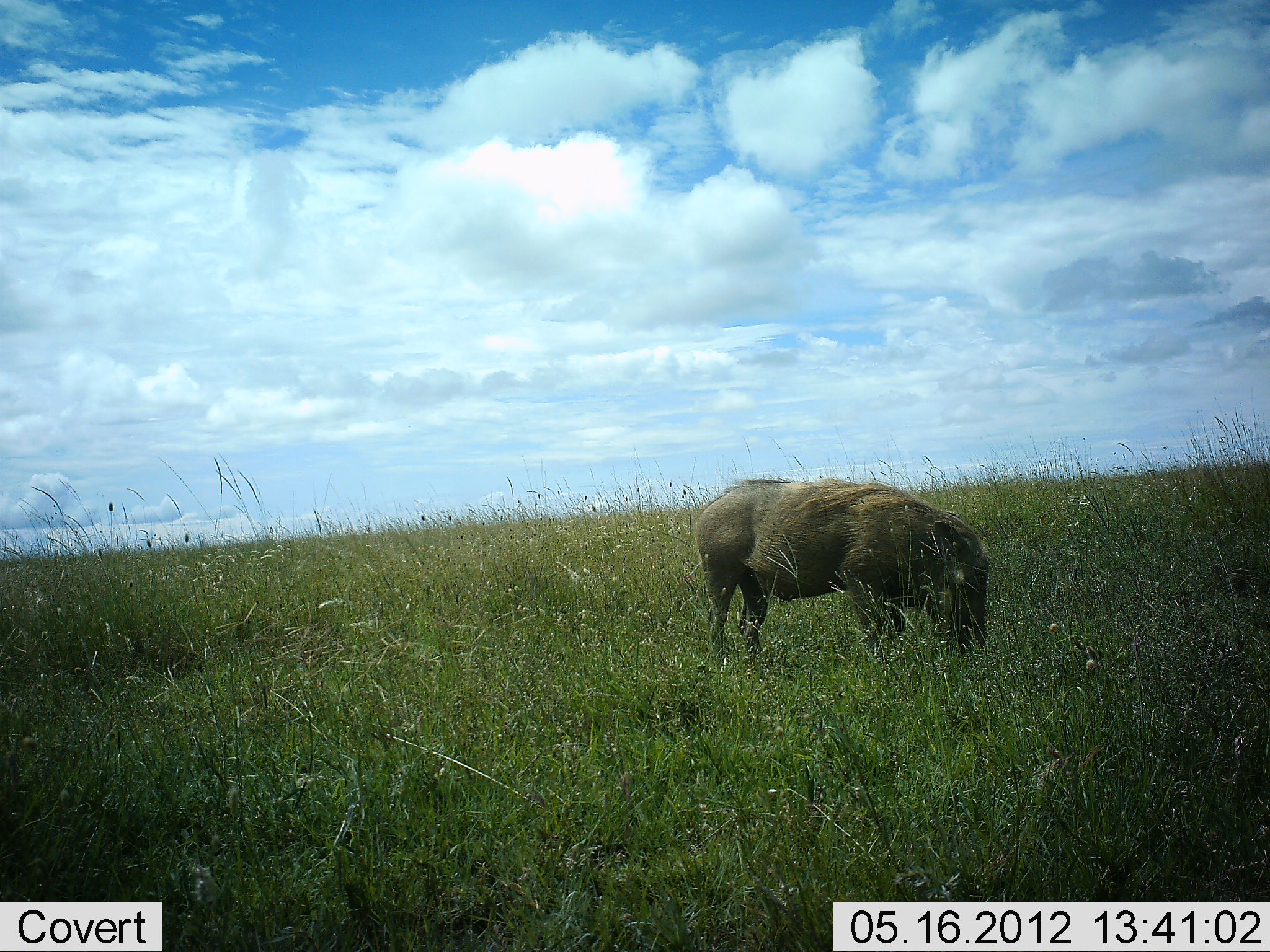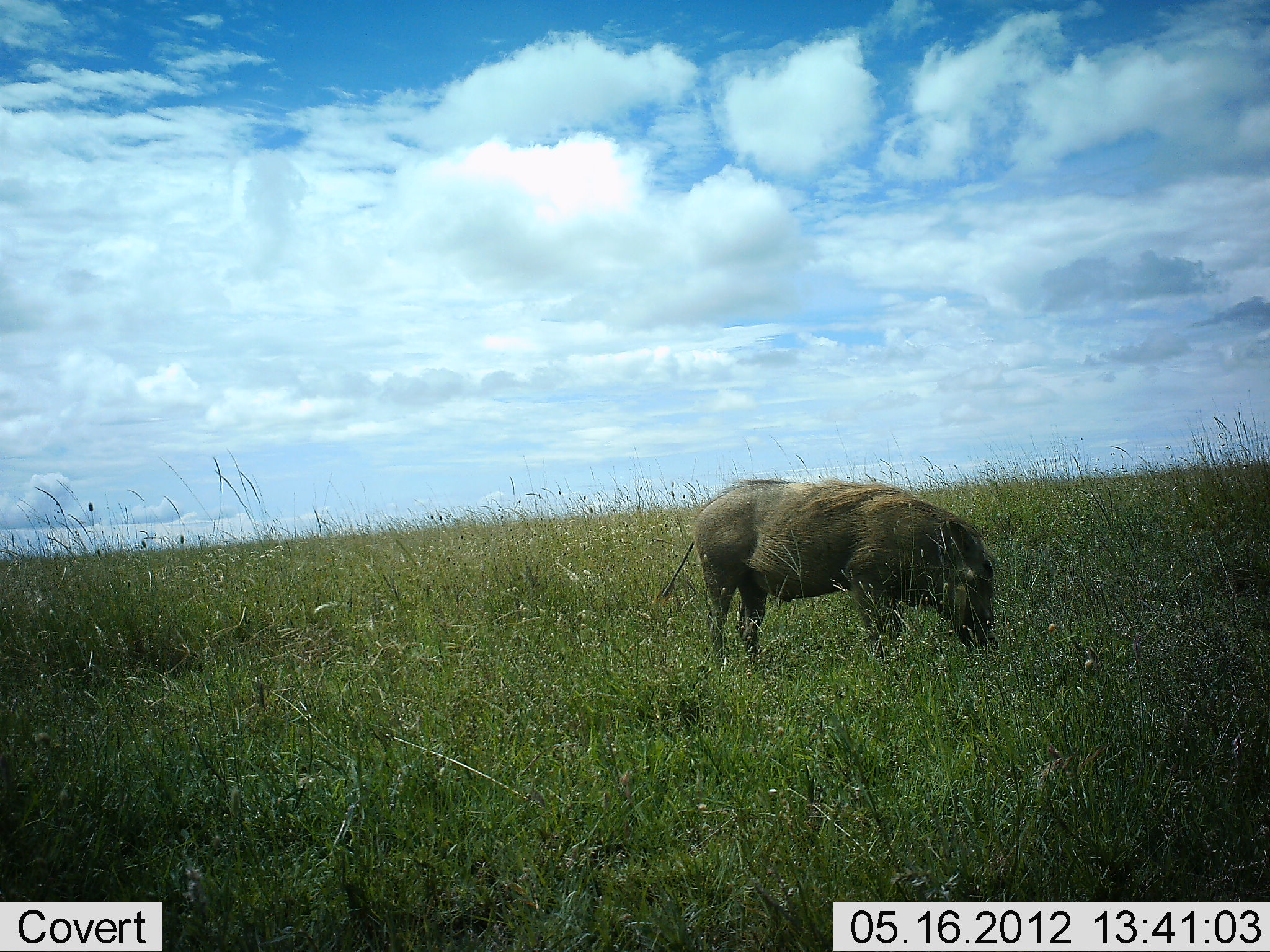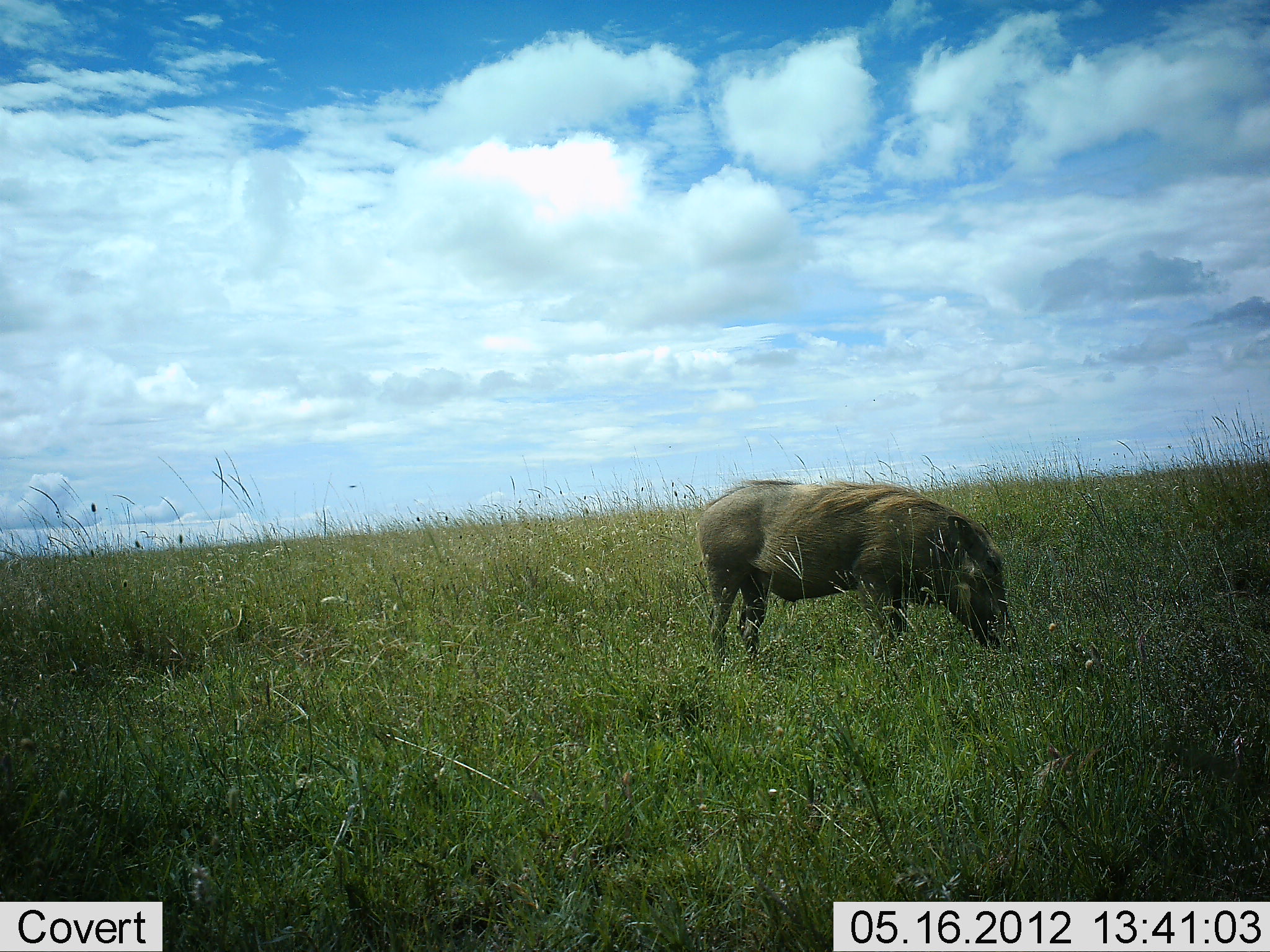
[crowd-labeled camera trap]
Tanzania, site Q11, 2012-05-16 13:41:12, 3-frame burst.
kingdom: Animalia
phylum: Chordata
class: Mammalia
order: Artiodactyla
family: Suidae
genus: Phacochoerus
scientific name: Phacochoerus africanus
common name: warthog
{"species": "warthog (Phacochoerus africanus)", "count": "1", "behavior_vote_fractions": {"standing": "20%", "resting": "0%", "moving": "0%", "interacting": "0%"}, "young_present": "0%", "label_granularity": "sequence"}